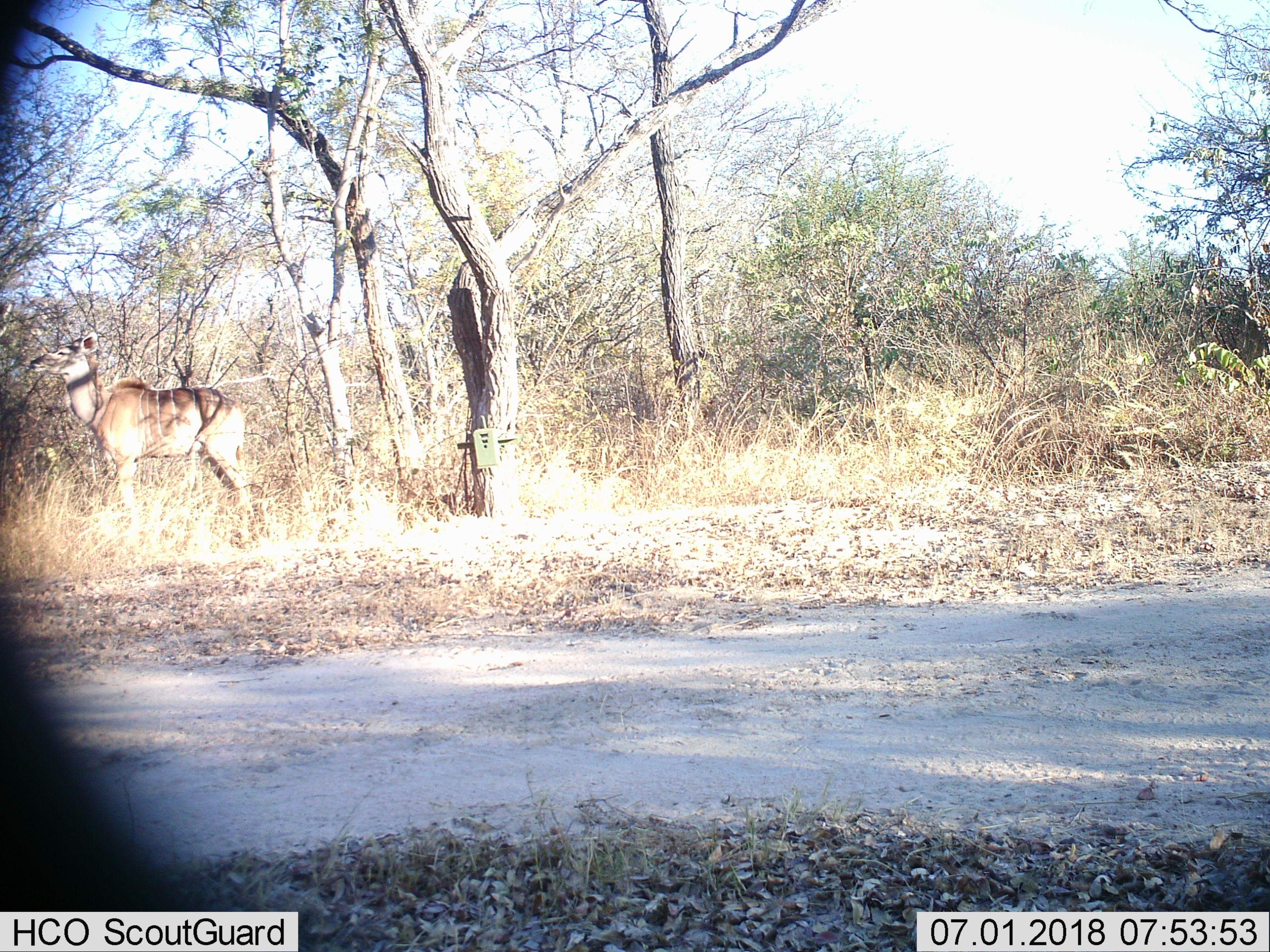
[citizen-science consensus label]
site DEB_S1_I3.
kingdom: Animalia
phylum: Chordata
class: Mammalia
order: Artiodactyla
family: Bovidae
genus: Tragelaphus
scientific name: Tragelaphus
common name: kudu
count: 1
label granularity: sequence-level